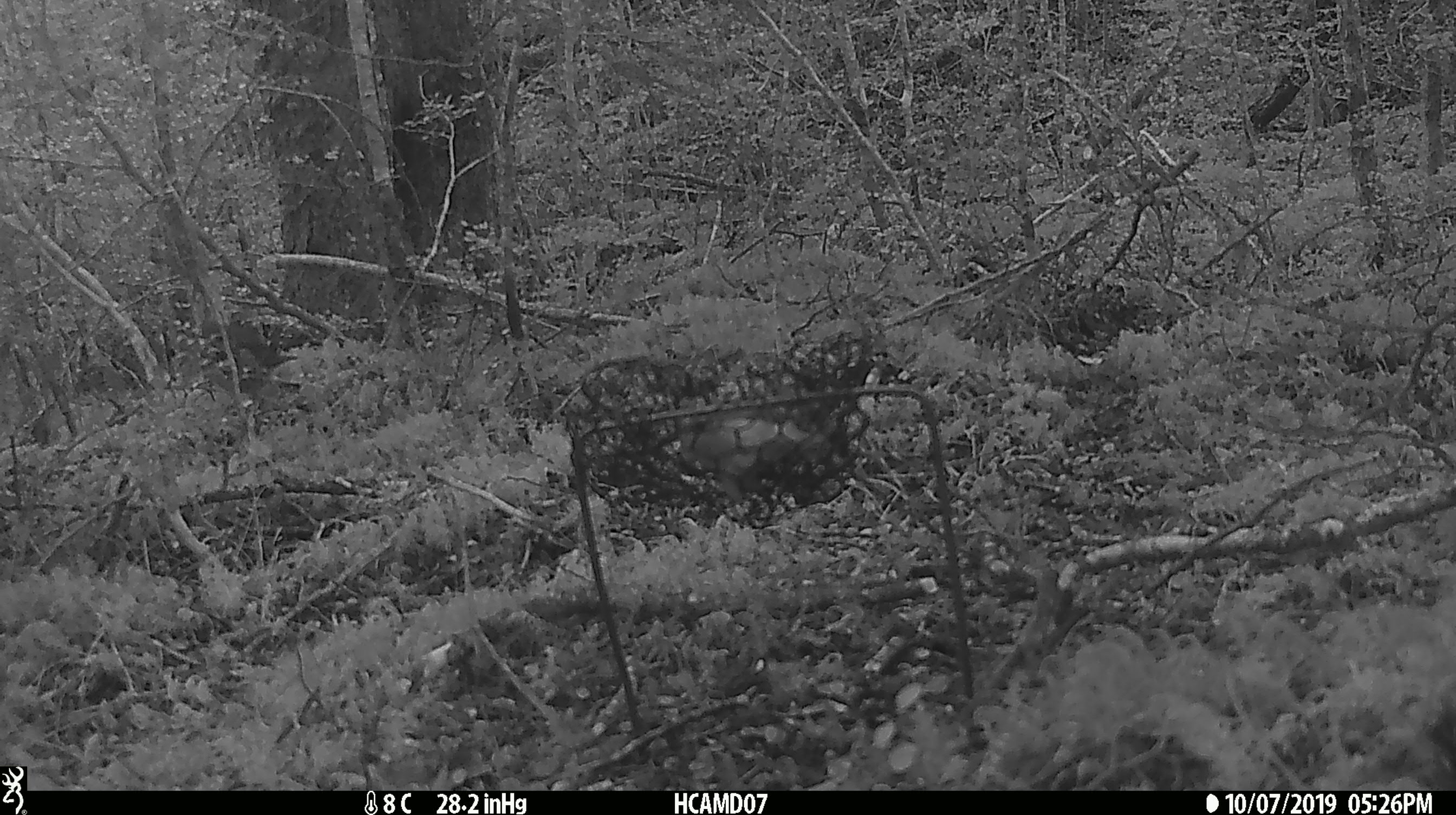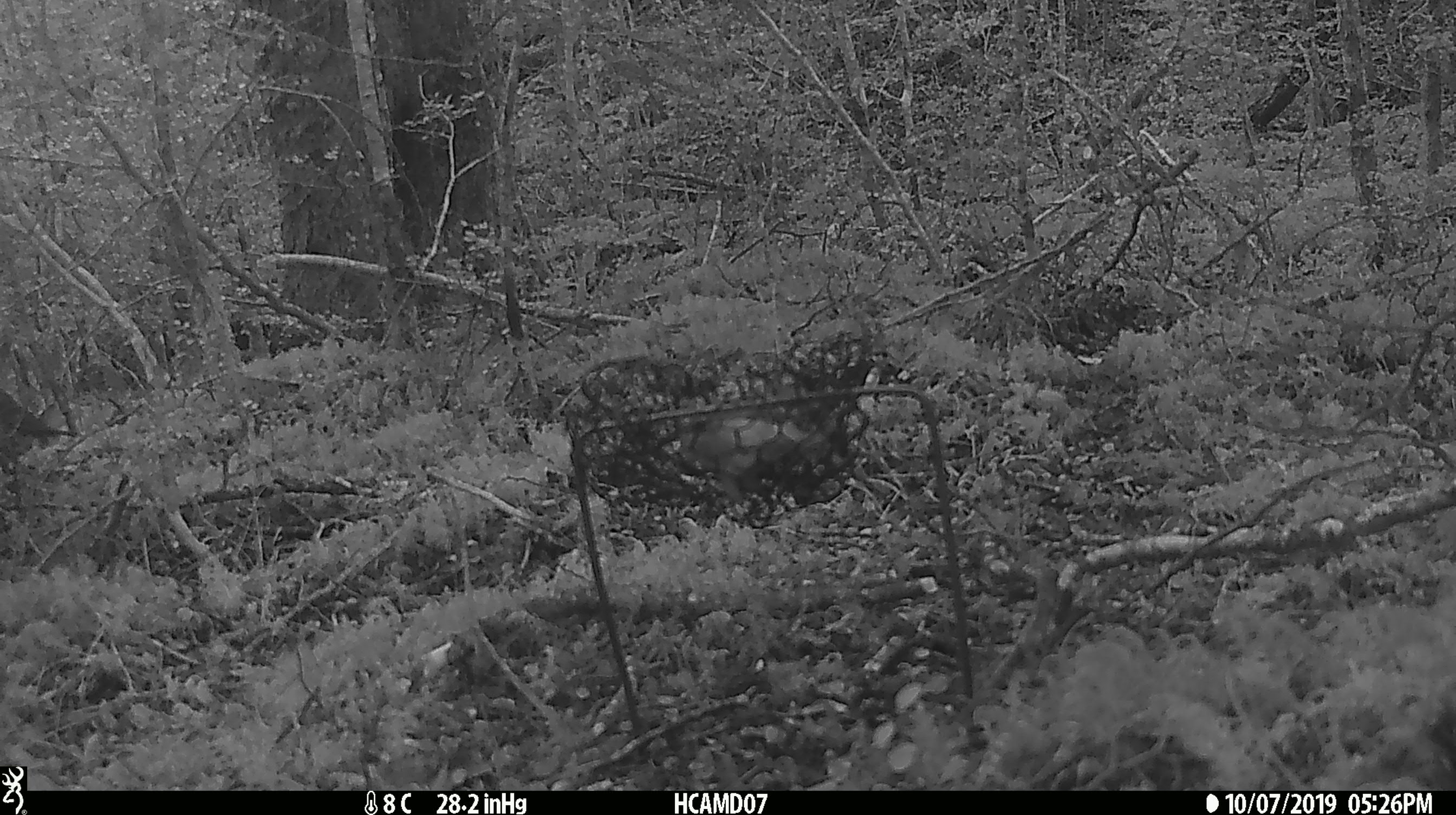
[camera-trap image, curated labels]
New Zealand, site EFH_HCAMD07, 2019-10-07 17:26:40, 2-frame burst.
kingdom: Animalia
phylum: Chordata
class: Aves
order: Passeriformes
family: Turdidae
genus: Turdus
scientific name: Turdus philomelos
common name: song thrush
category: thrush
Thrush (song thrush) (Turdus philomelos).